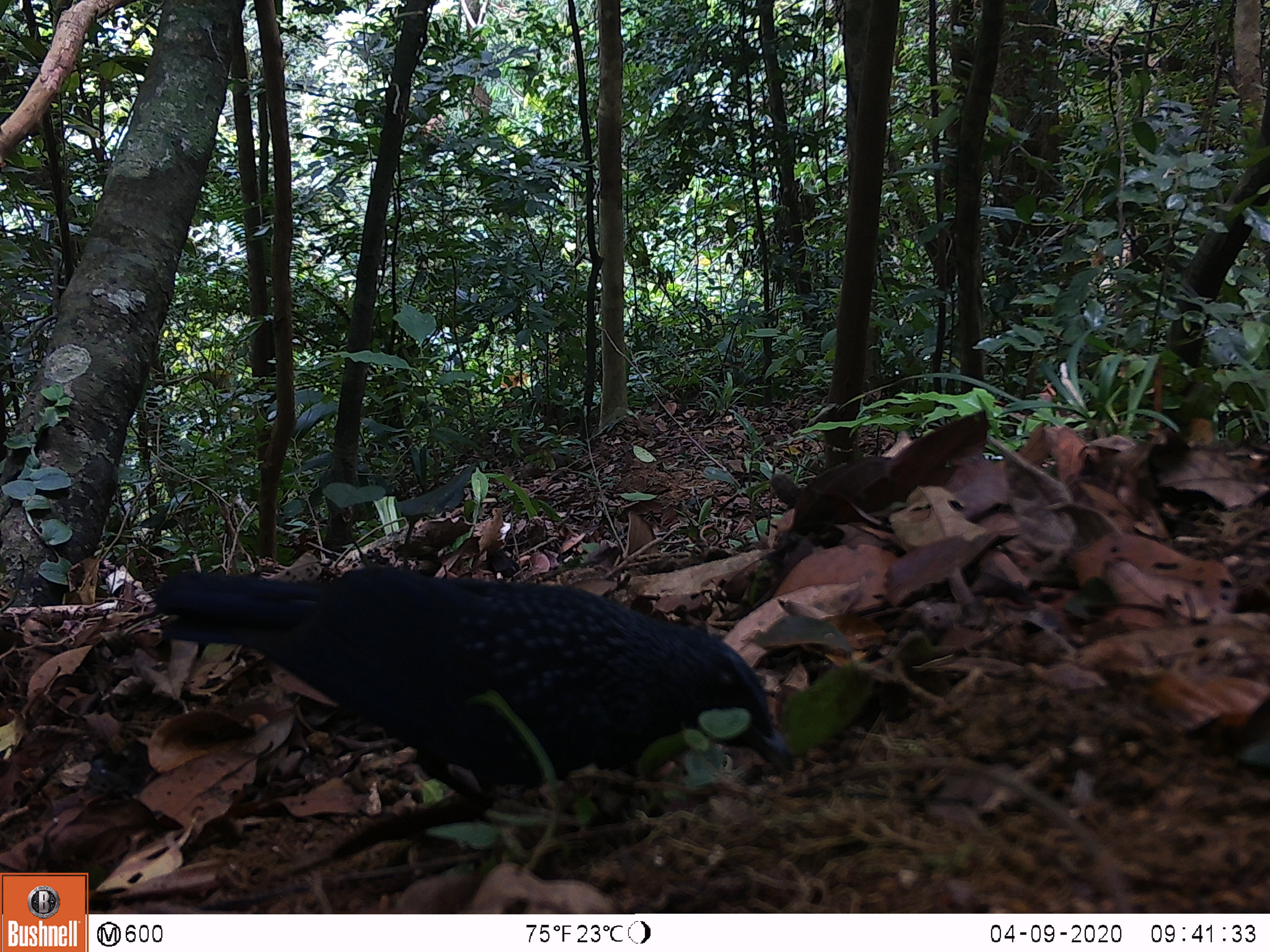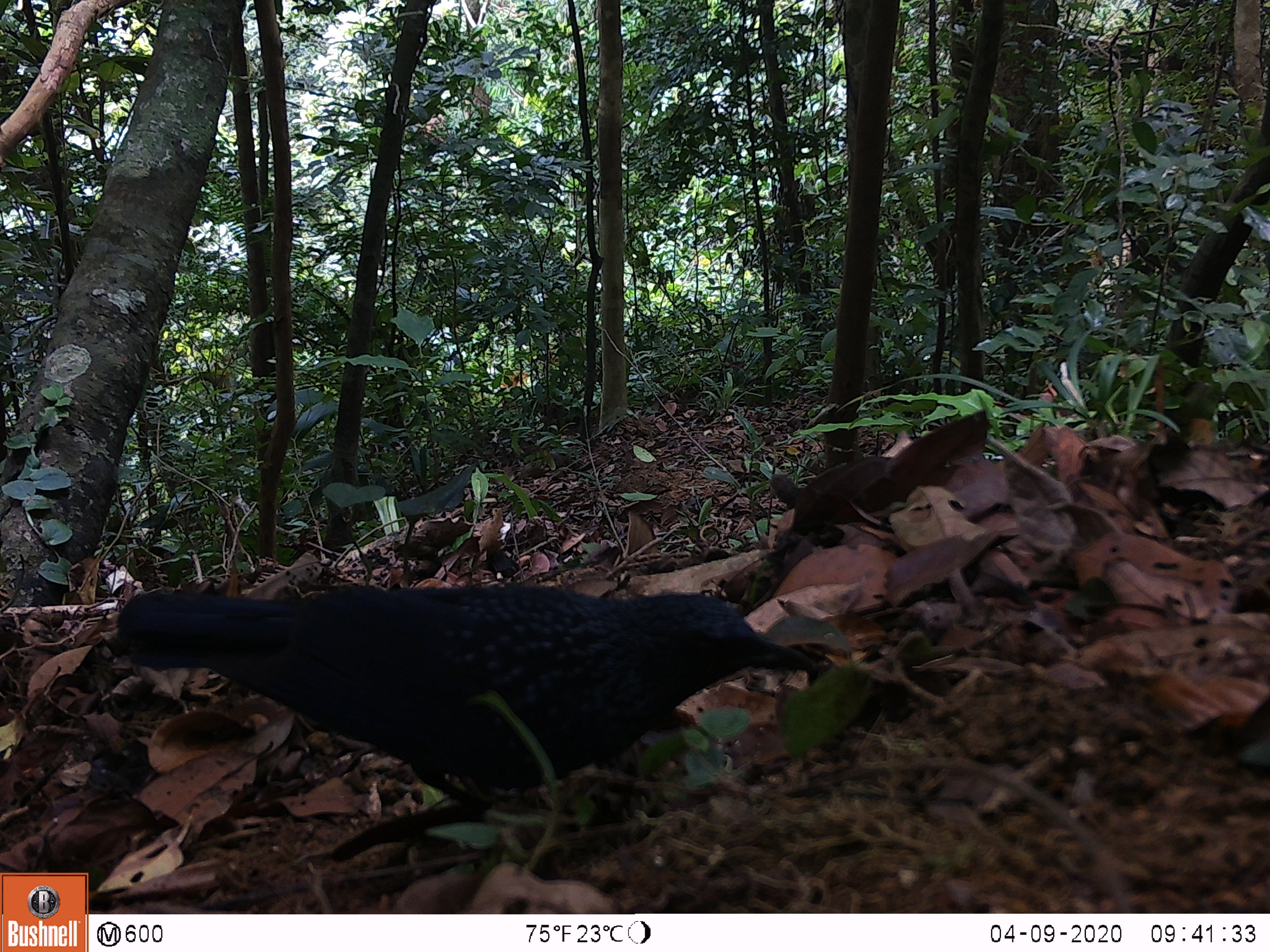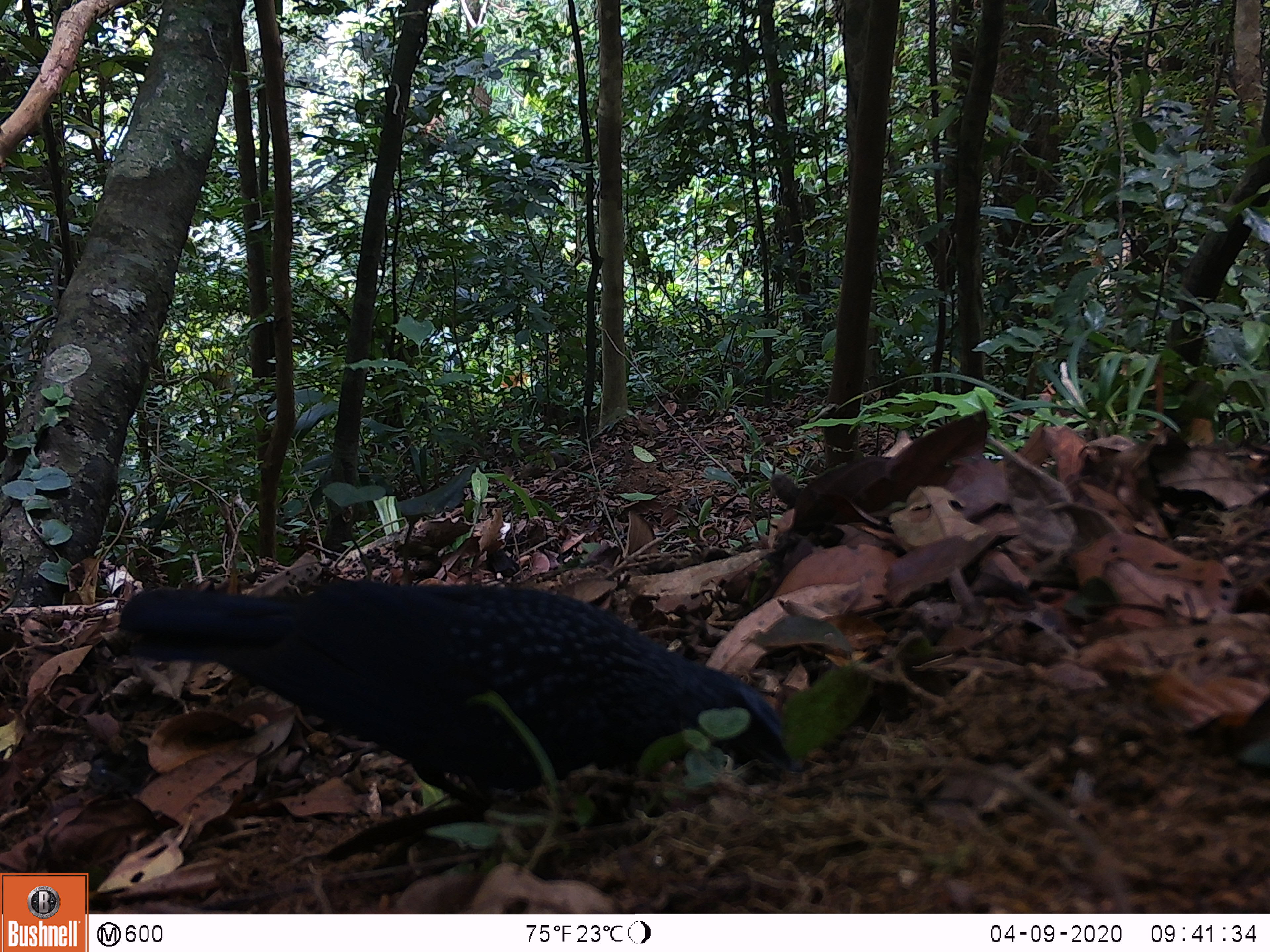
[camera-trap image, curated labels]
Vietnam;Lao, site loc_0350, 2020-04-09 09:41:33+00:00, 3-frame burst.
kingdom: Animalia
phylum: Chordata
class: Aves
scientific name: Aves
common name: bird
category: unidentified bird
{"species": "unidentified bird (bird) (Aves)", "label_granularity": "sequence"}